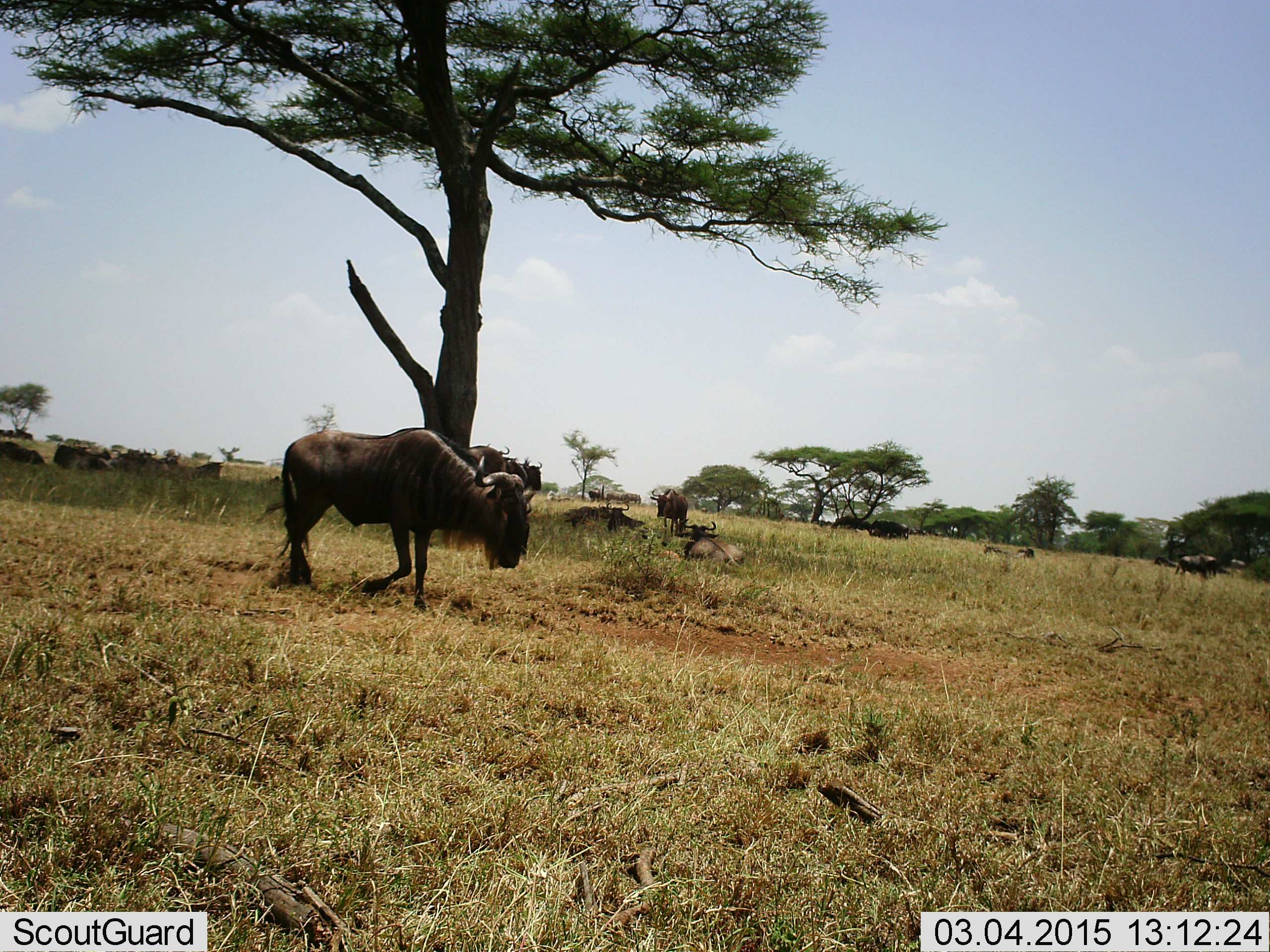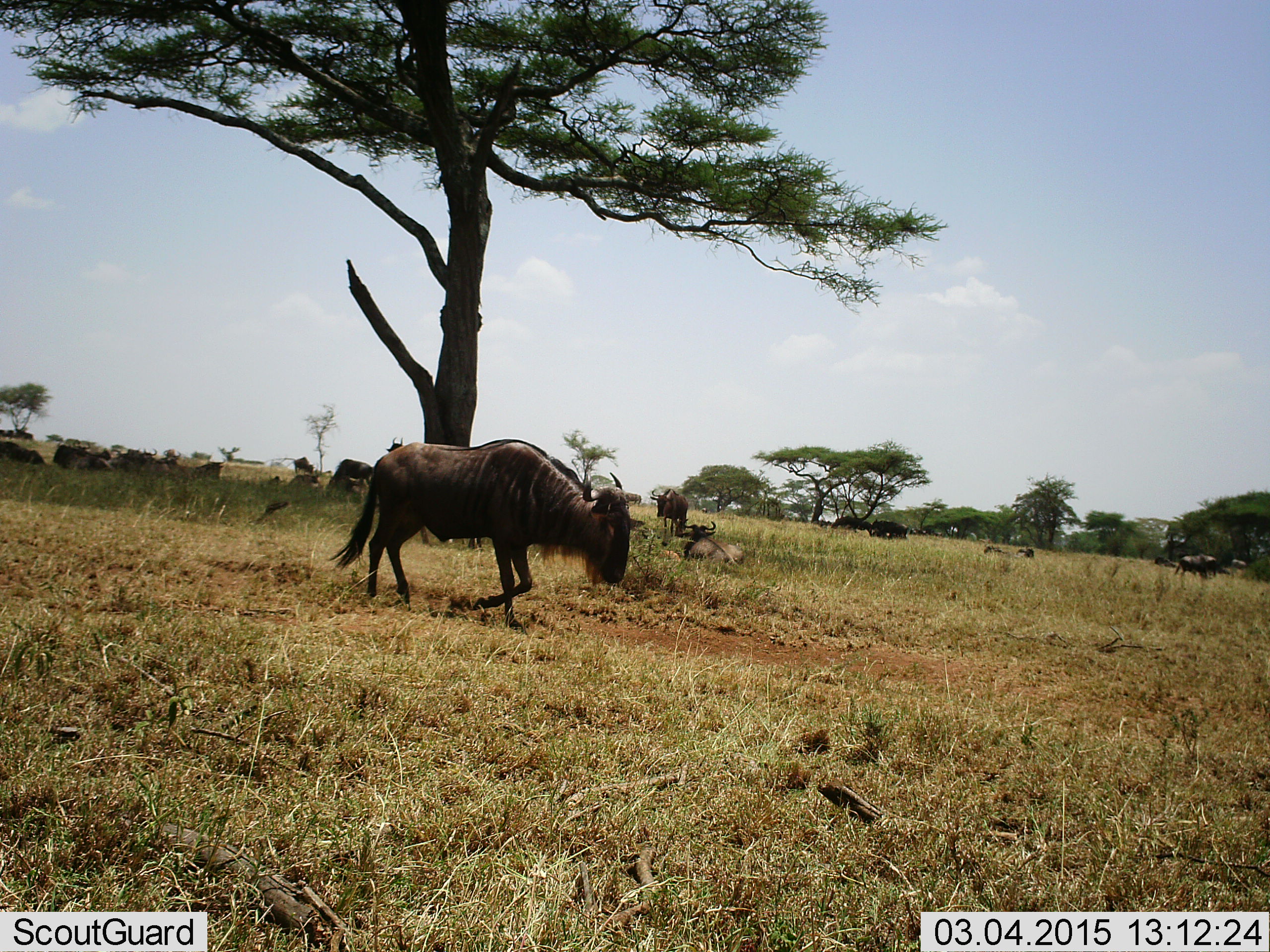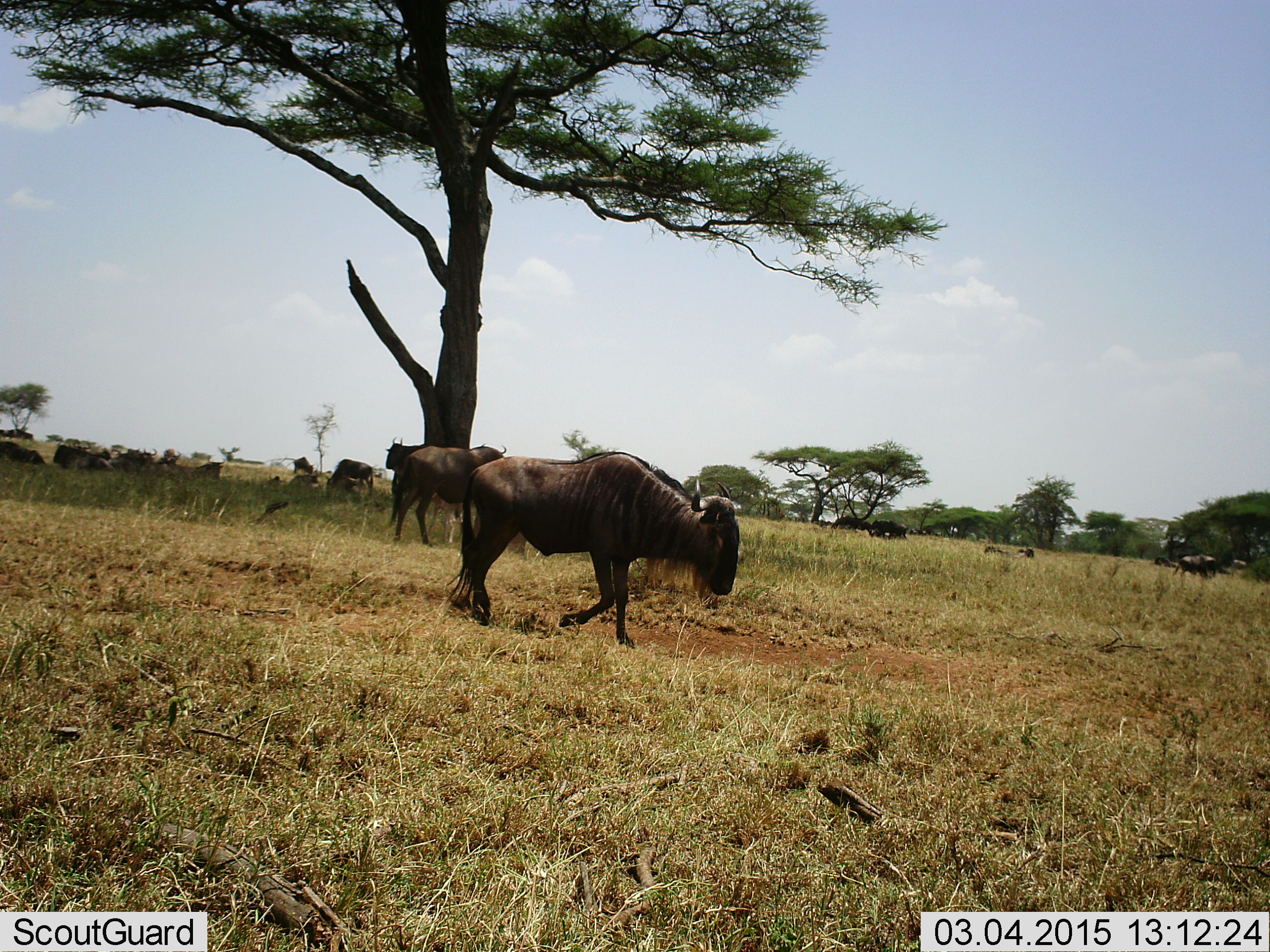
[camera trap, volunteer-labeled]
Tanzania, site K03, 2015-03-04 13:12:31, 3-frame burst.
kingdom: Animalia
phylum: Chordata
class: Mammalia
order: Artiodactyla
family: Bovidae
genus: Connochaetes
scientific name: Connochaetes taurinus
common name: blue wildebeest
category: wildebeest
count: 11-50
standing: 50%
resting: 50%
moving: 80%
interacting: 0%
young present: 0%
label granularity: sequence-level